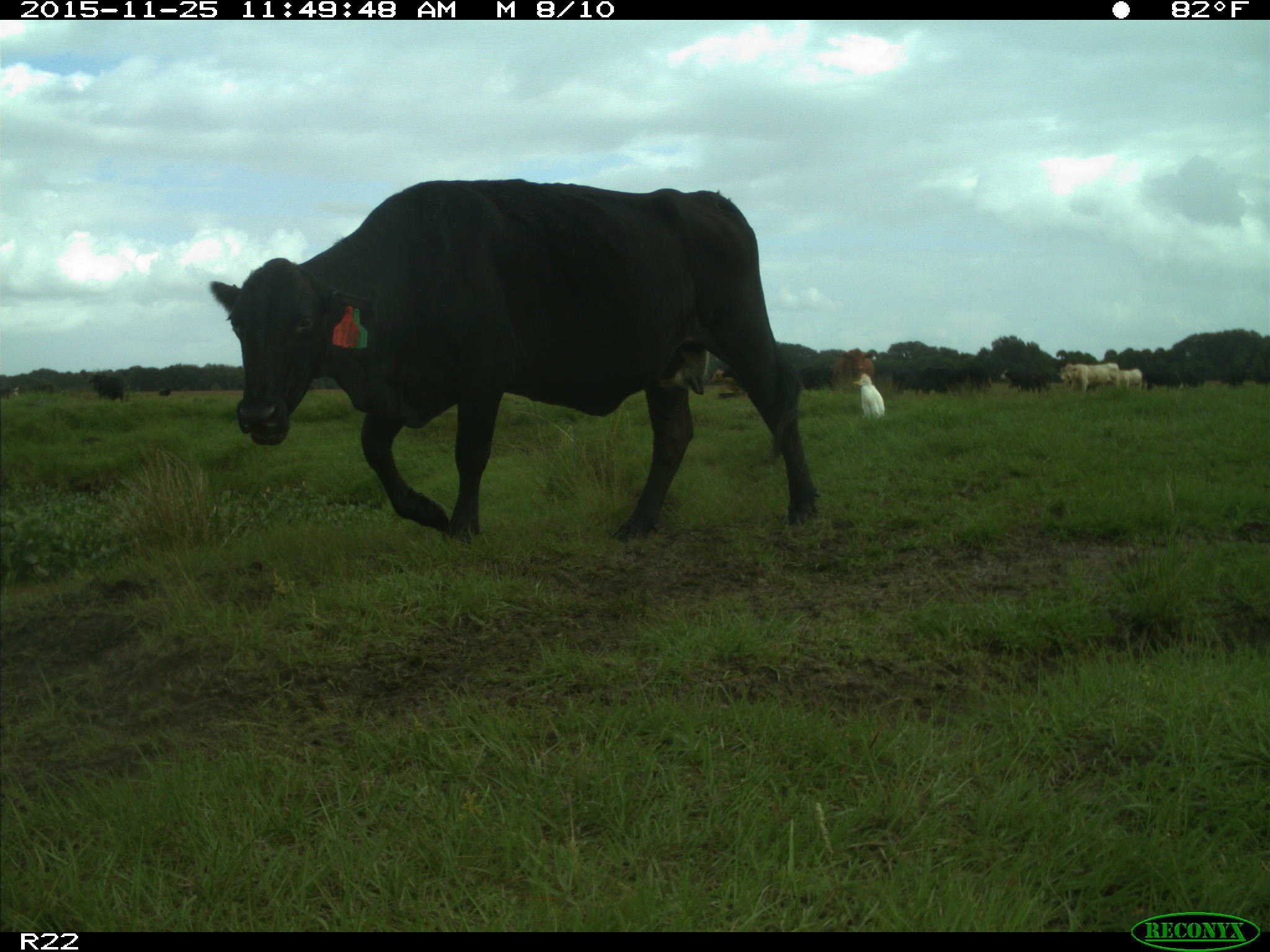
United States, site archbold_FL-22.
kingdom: Animalia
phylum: Chordata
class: Mammalia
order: Artiodactyla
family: Bovidae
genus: Bos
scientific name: Bos taurus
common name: domestic cow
Bos taurus (domestic cow).